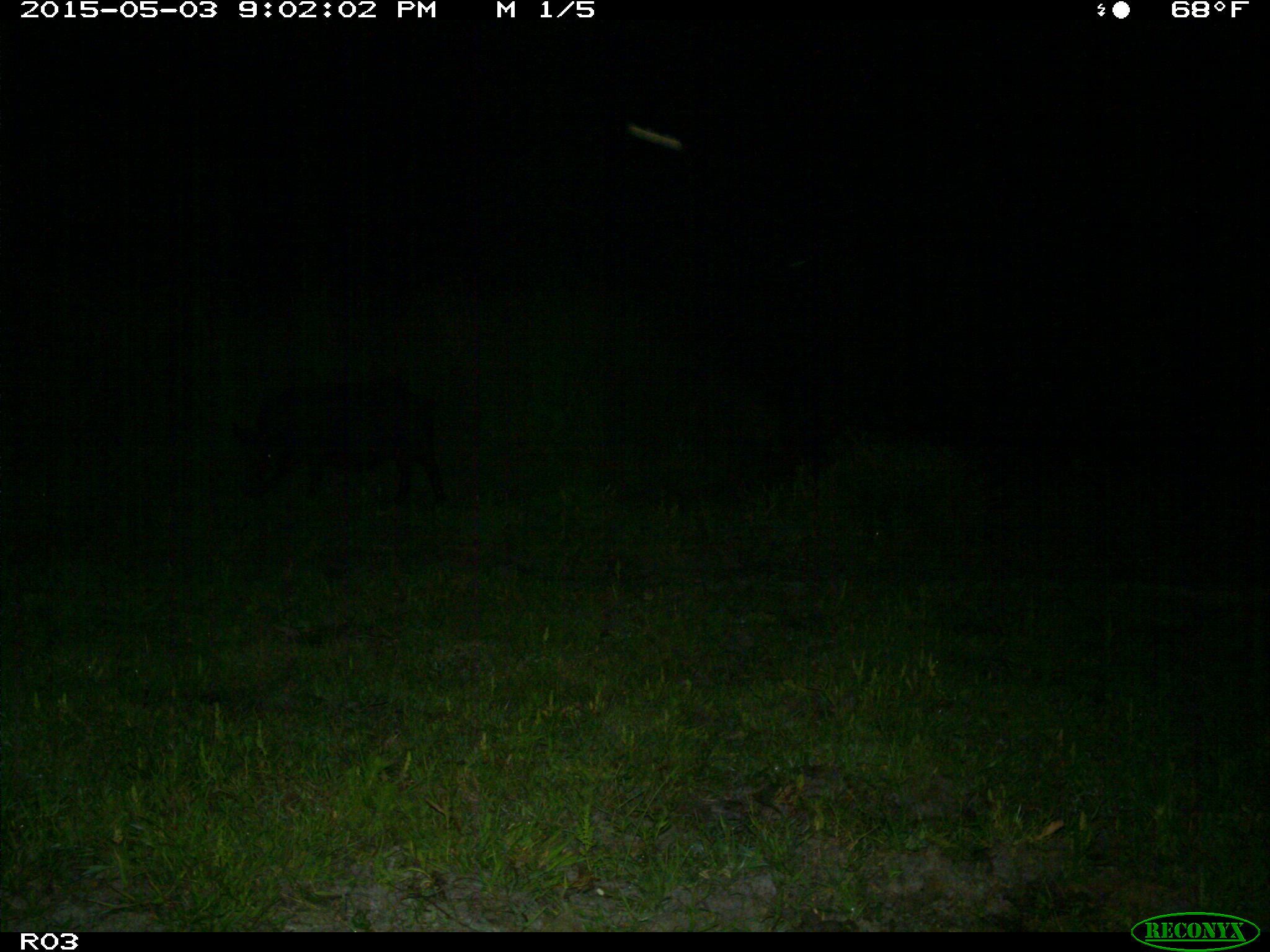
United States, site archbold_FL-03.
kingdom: Animalia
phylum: Chordata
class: Mammalia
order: Artiodactyla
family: Suidae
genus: Sus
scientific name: Sus scrofa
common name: wild boar